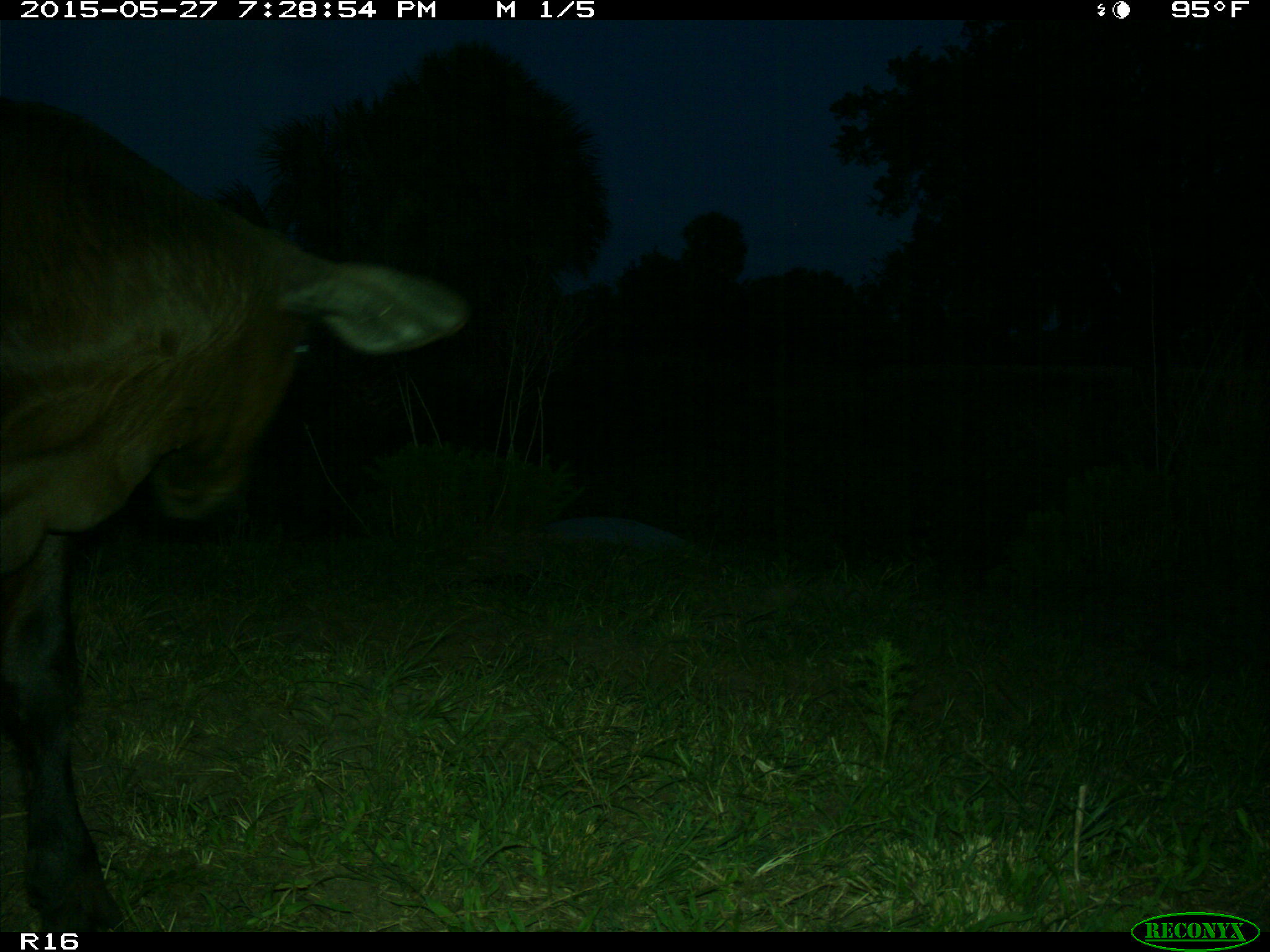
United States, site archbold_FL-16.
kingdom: Animalia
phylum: Chordata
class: Mammalia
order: Artiodactyla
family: Bovidae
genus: Bos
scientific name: Bos taurus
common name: domestic cow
Bos taurus (domestic cow).